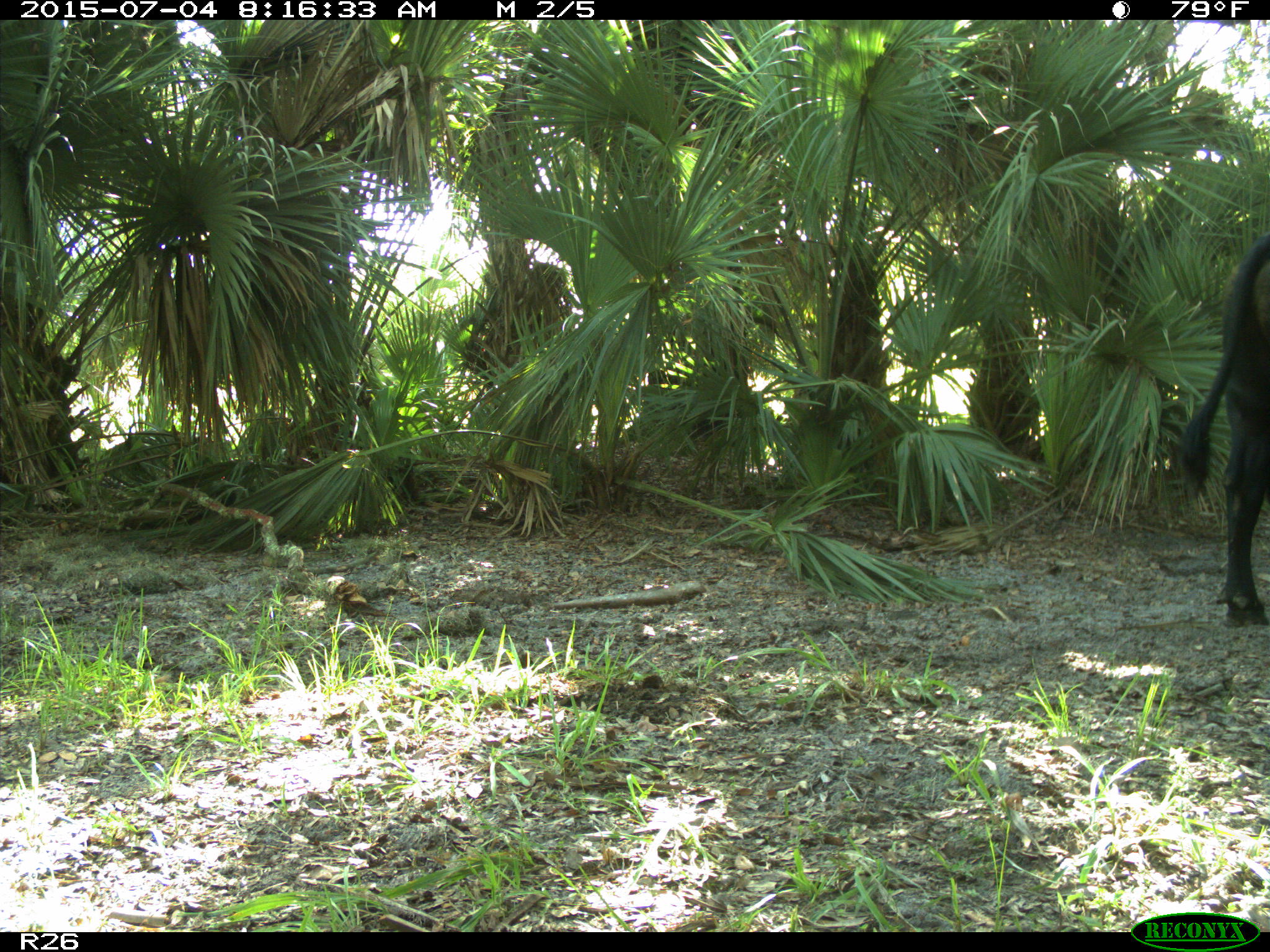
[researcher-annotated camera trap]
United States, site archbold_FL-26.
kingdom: Animalia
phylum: Chordata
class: Mammalia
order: Artiodactyla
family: Bovidae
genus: Bos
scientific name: Bos taurus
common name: domestic cow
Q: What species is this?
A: Bos taurus (domestic cow).